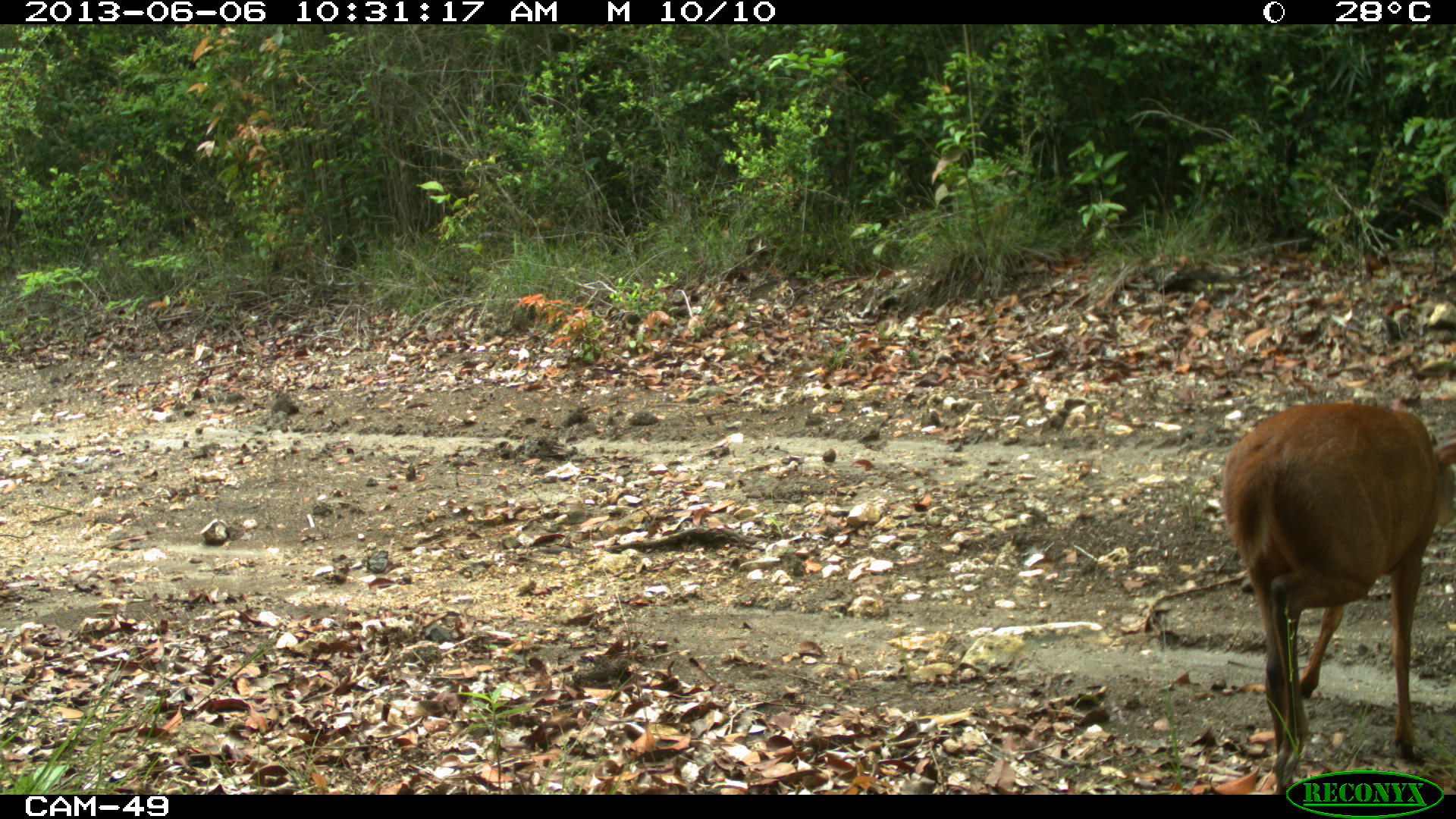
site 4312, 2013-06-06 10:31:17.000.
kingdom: Animalia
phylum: Chordata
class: Mammalia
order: Artiodactyla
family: Cervidae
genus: Mazama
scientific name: Mazama temama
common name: central american red brocket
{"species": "Mazama temama (central american red brocket)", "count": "1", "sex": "male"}